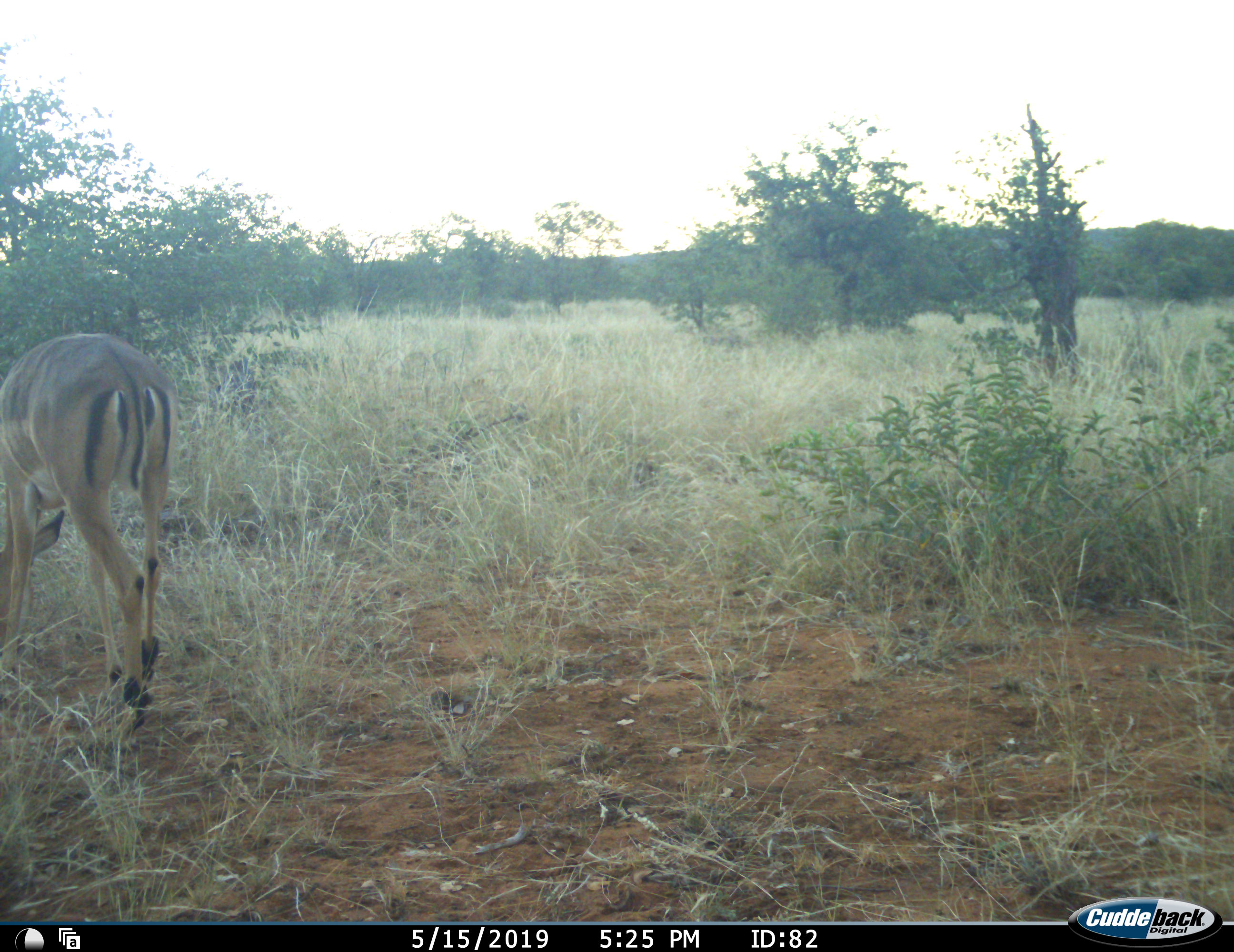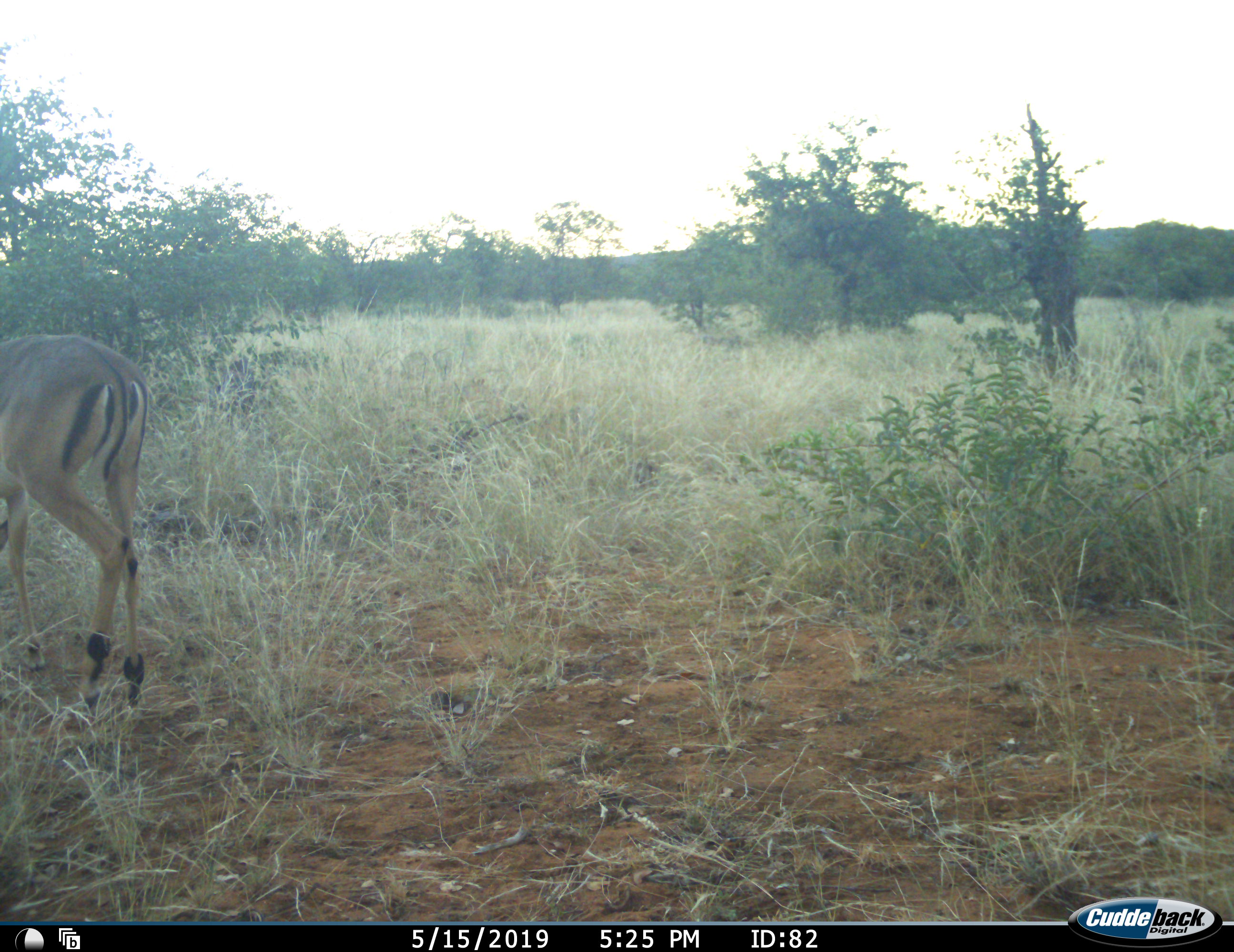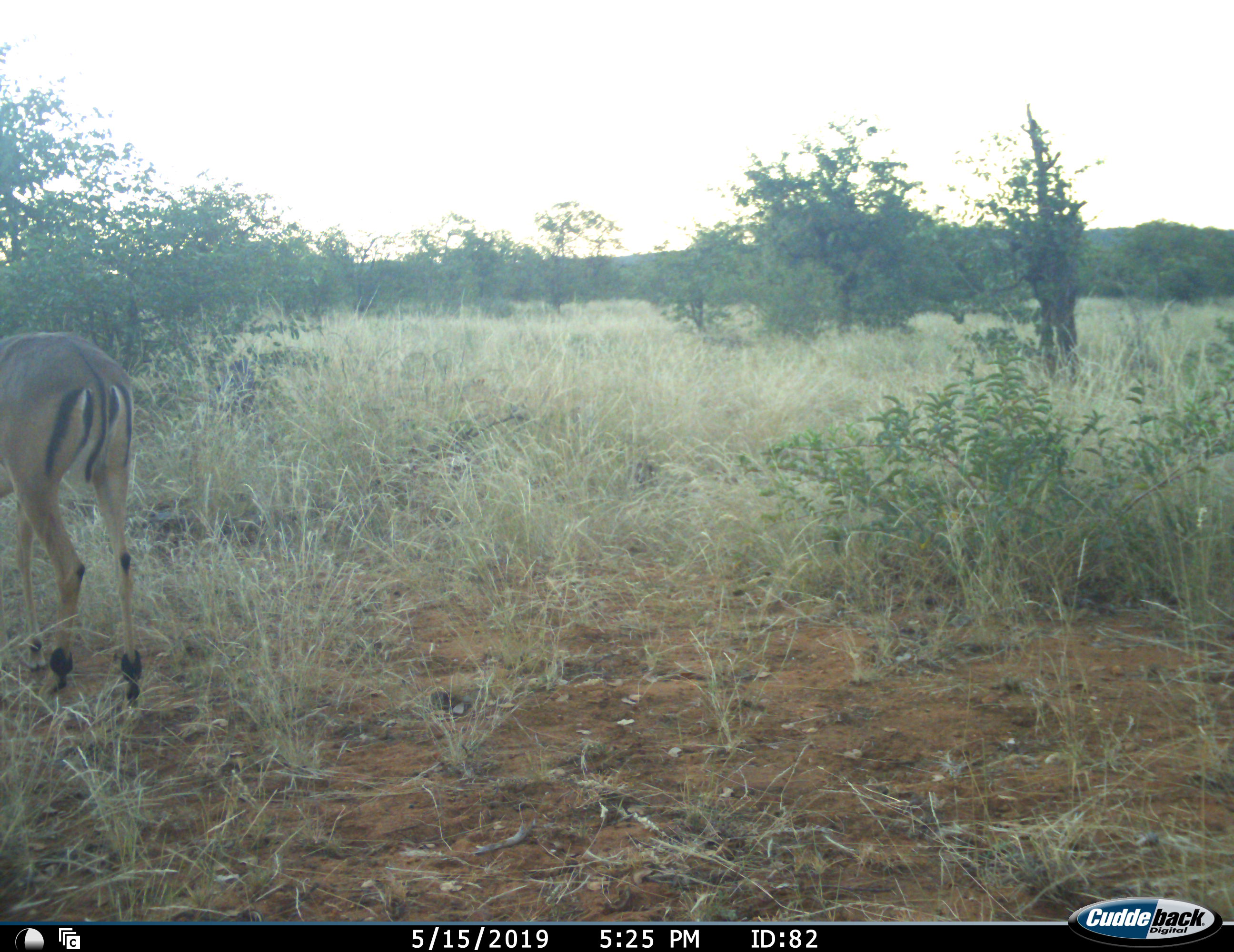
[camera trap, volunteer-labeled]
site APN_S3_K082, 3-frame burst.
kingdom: Animalia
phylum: Chordata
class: Mammalia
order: Artiodactyla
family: Bovidae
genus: Aepyceros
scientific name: Aepyceros melampus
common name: impala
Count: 1.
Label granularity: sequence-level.